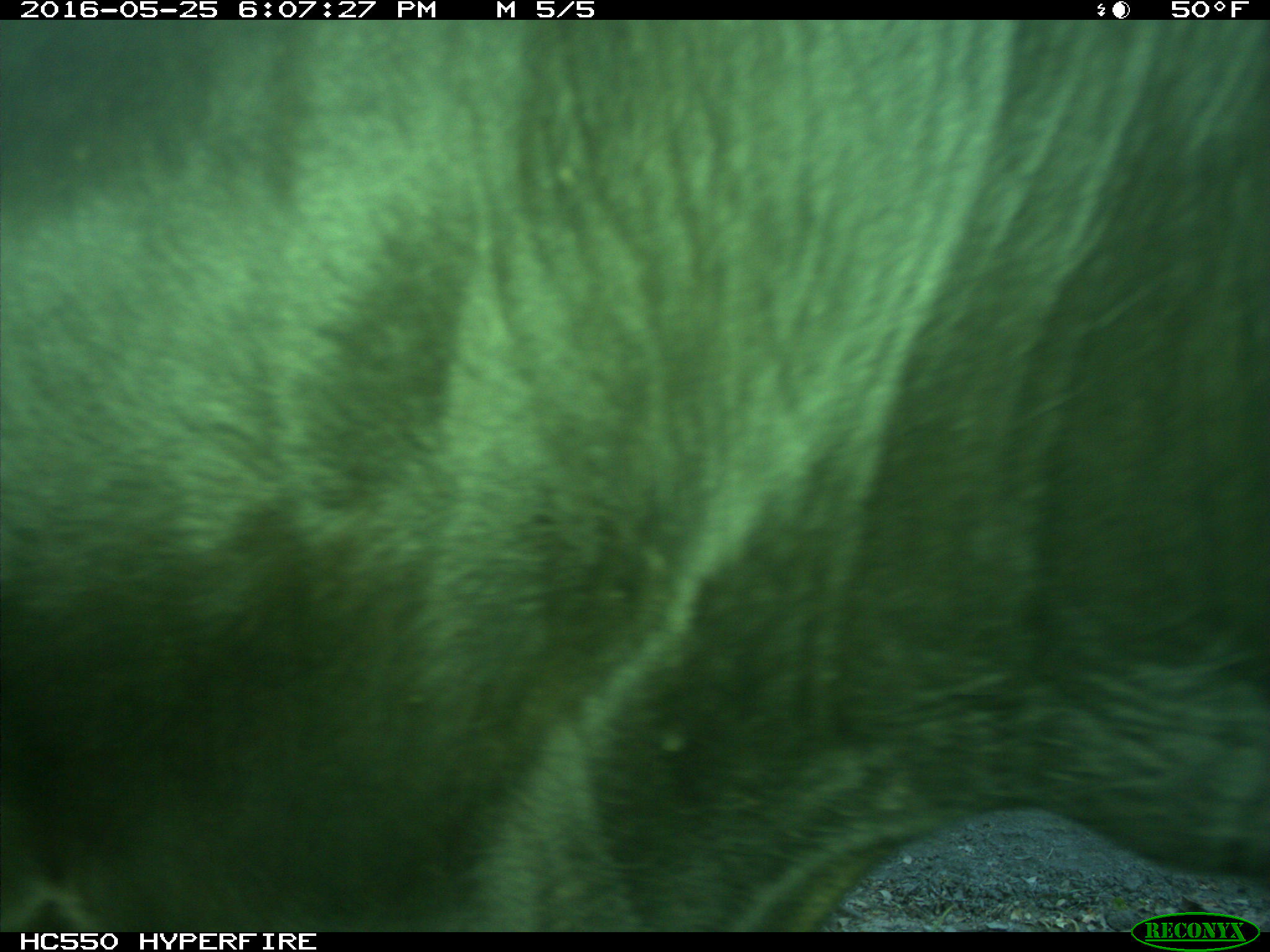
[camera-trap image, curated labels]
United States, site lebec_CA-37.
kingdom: Animalia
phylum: Chordata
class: Mammalia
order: Artiodactyla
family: Bovidae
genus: Bos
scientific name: Bos taurus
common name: domestic cow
Bos taurus (domestic cow).